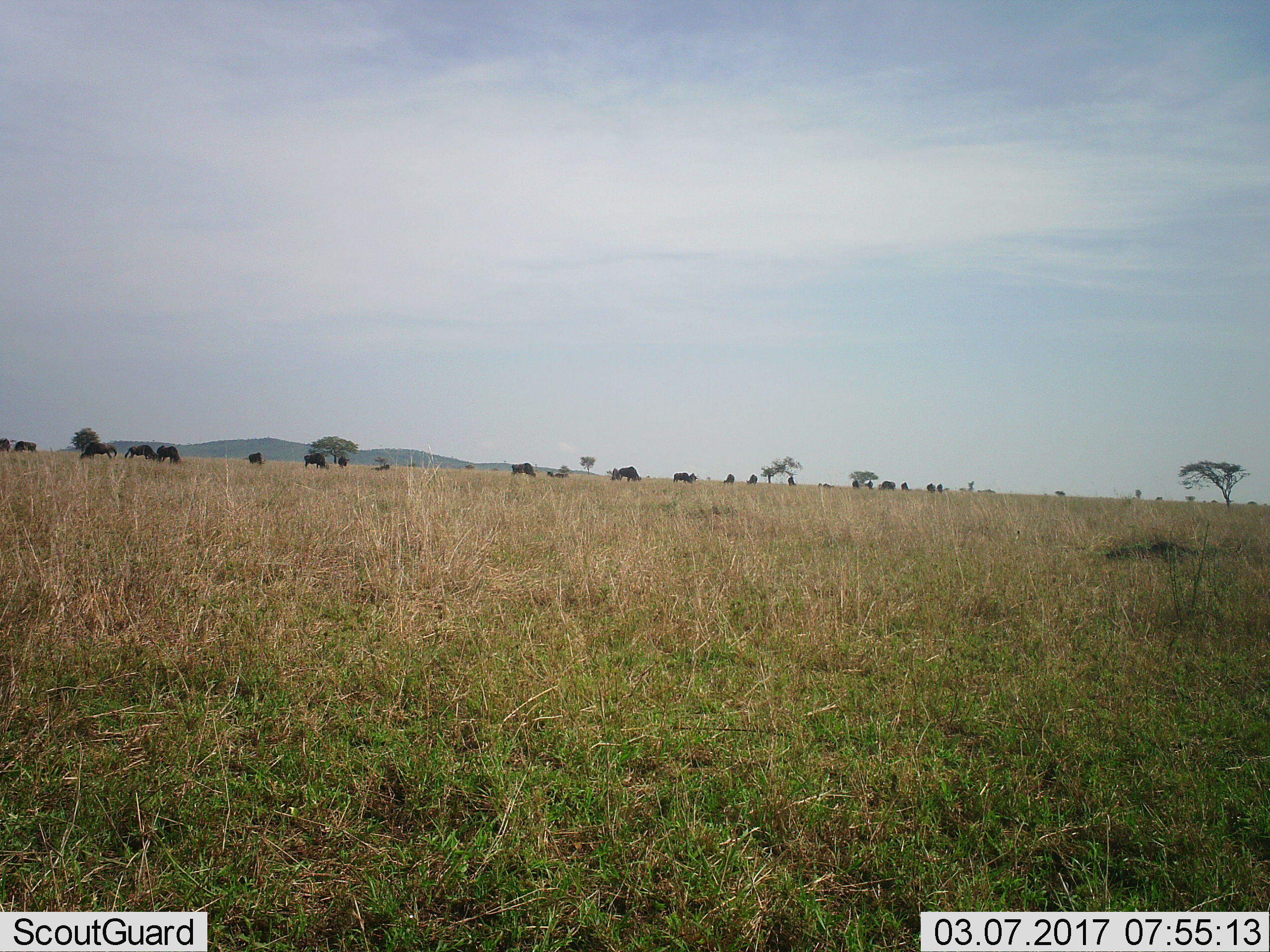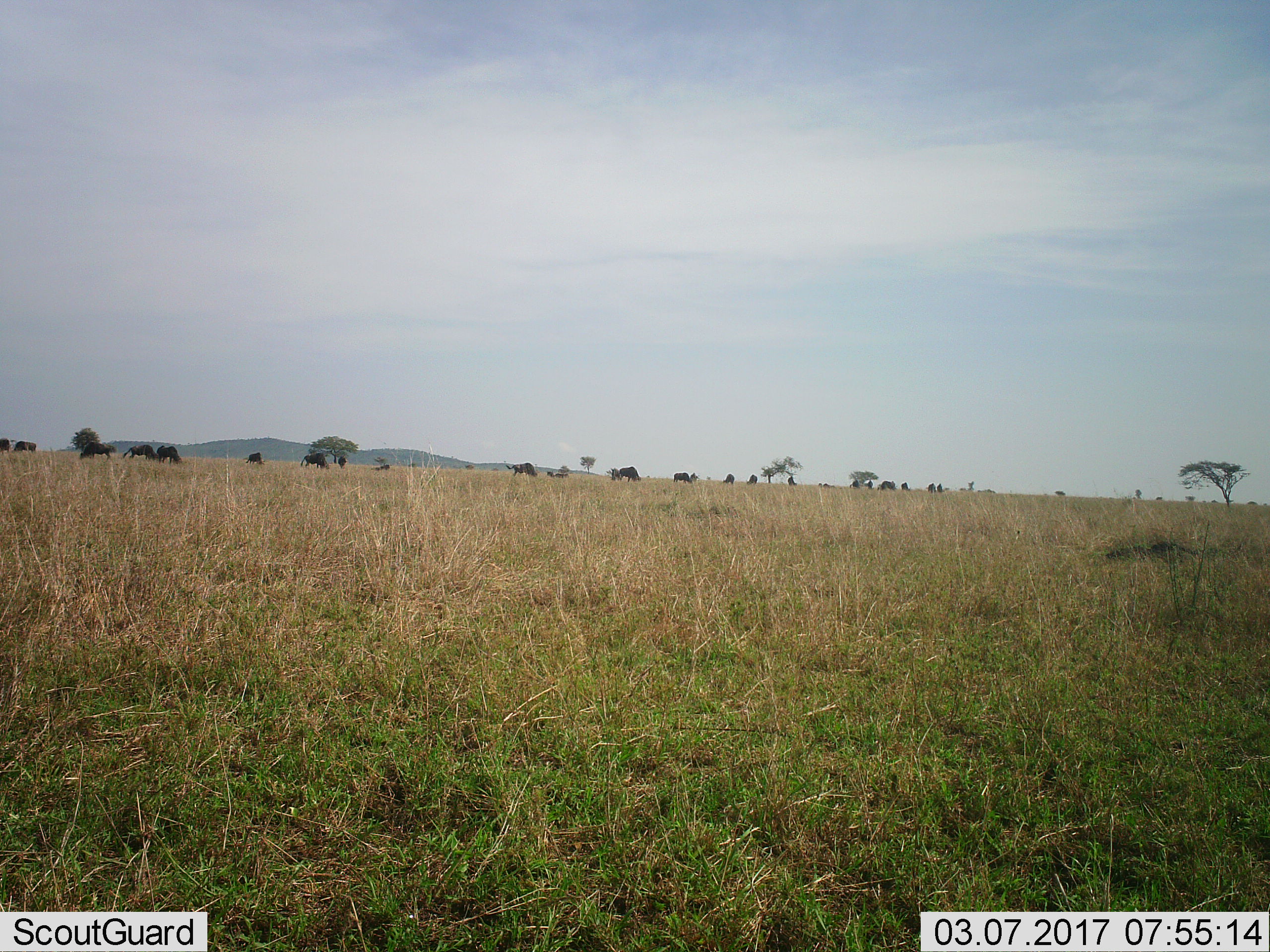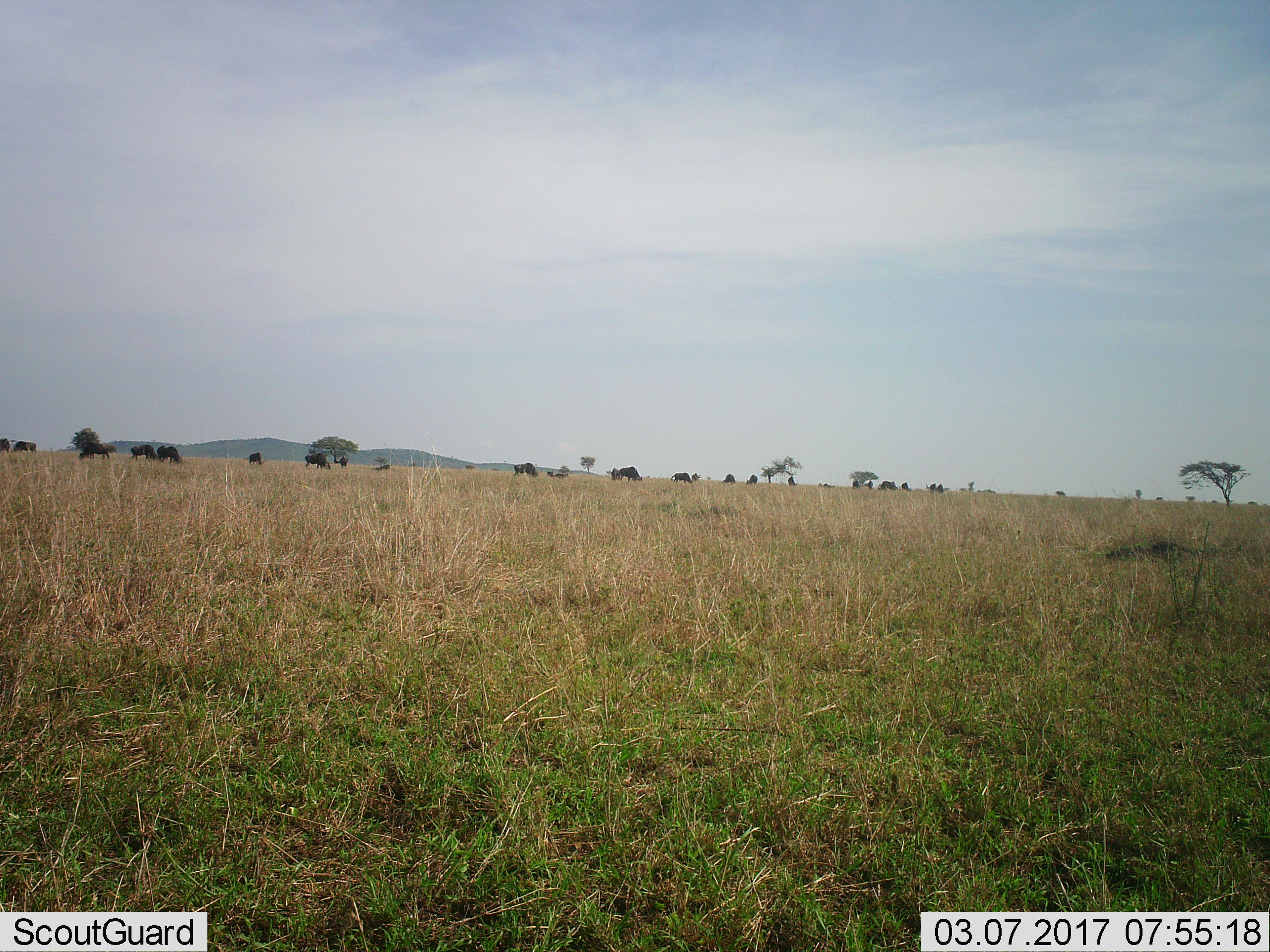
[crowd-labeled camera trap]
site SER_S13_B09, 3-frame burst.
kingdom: Animalia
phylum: Chordata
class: Mammalia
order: Artiodactyla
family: Bovidae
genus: Connochaetes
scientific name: Connochaetes taurinus taurinus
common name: blue wildebeest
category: wildebeestblue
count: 11-50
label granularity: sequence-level